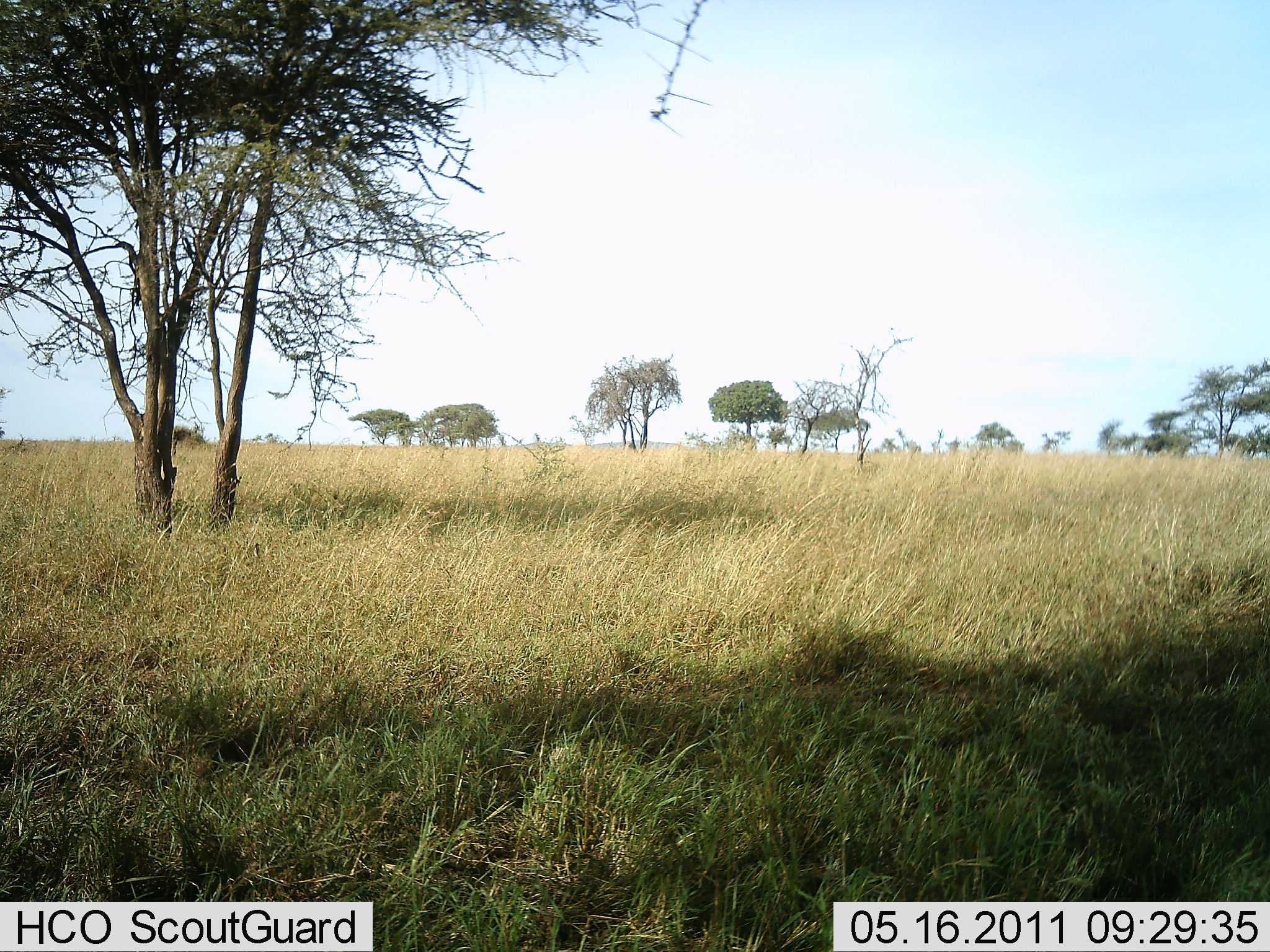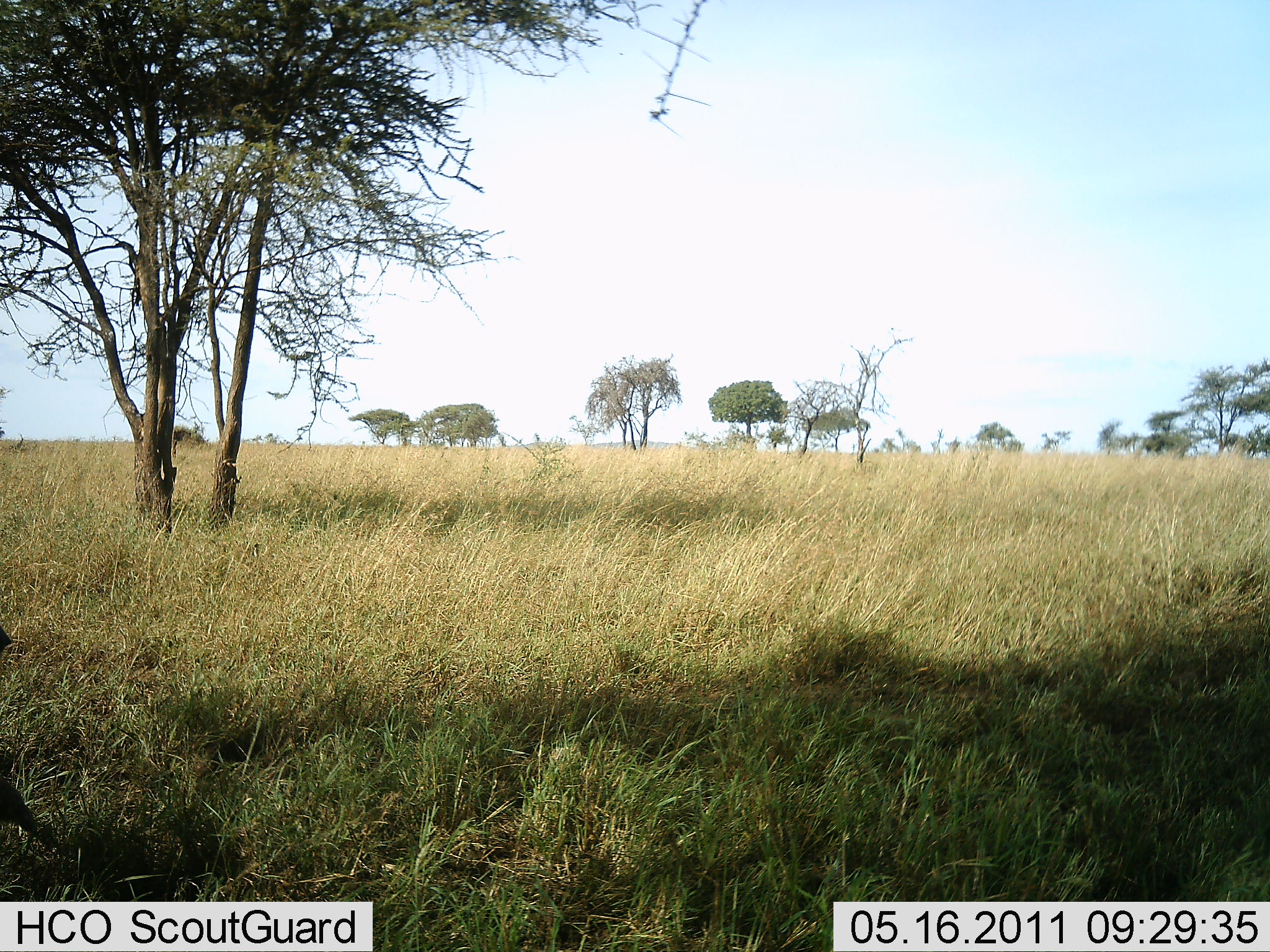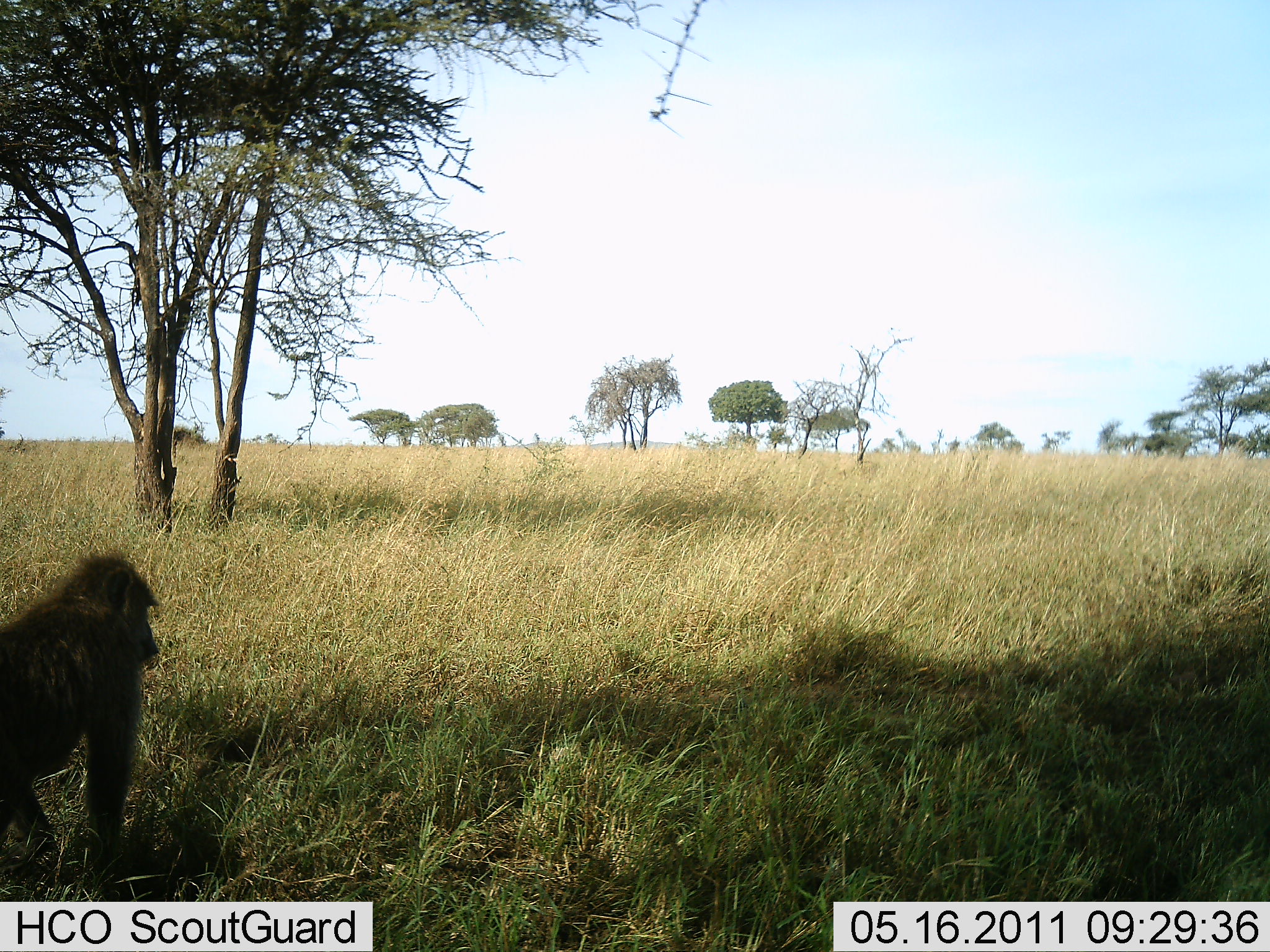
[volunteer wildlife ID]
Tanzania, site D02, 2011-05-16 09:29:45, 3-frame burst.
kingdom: Animalia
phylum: Chordata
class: Mammalia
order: Primates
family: Cercopithecidae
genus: Papio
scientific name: Papio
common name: baboon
Baboon (Papio), count 1. Behavior (volunteer vote fractions): standing 0%, resting 0%, moving 100%, interacting 0%. Young present (vote fraction): 0%. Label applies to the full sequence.